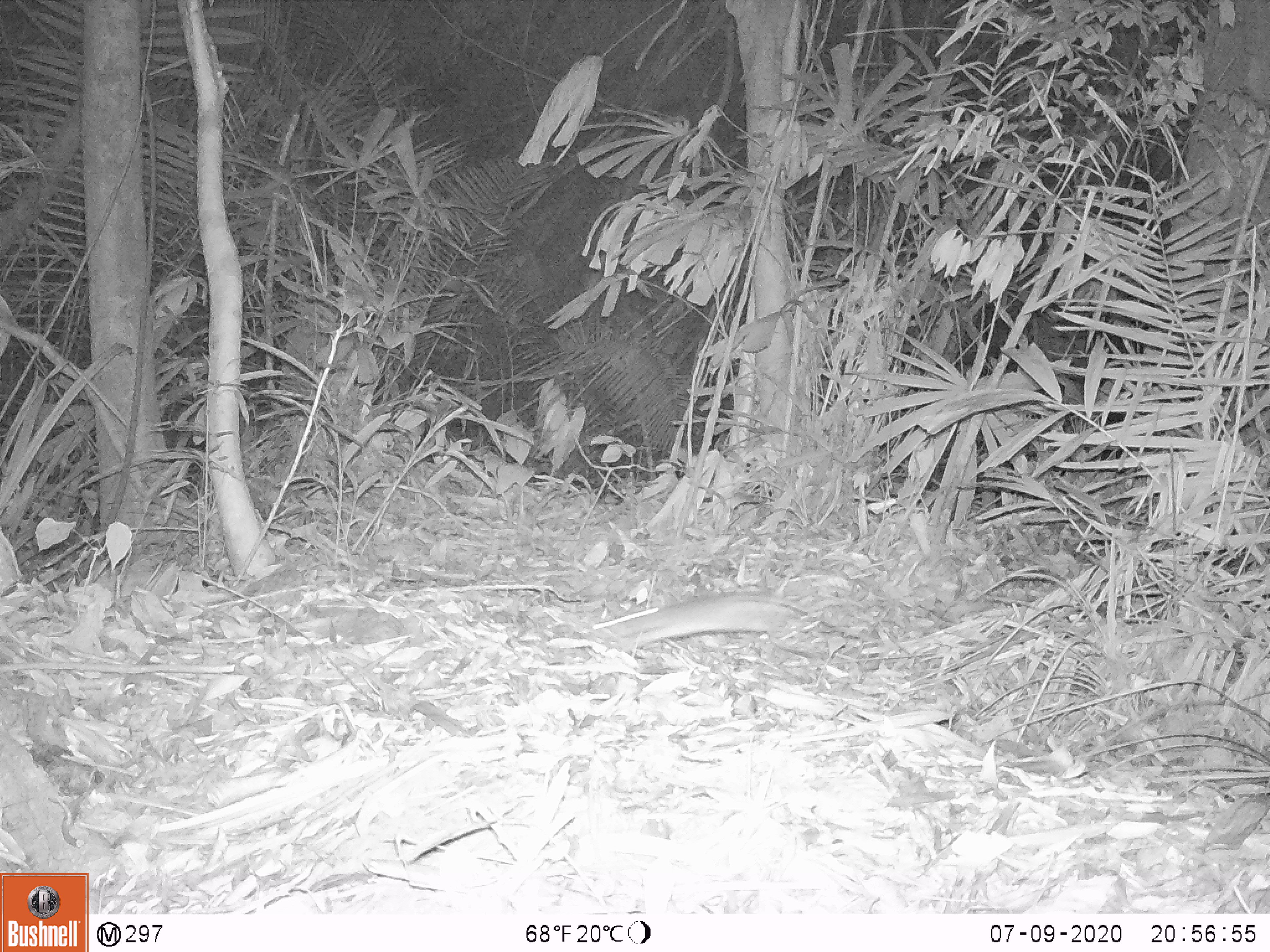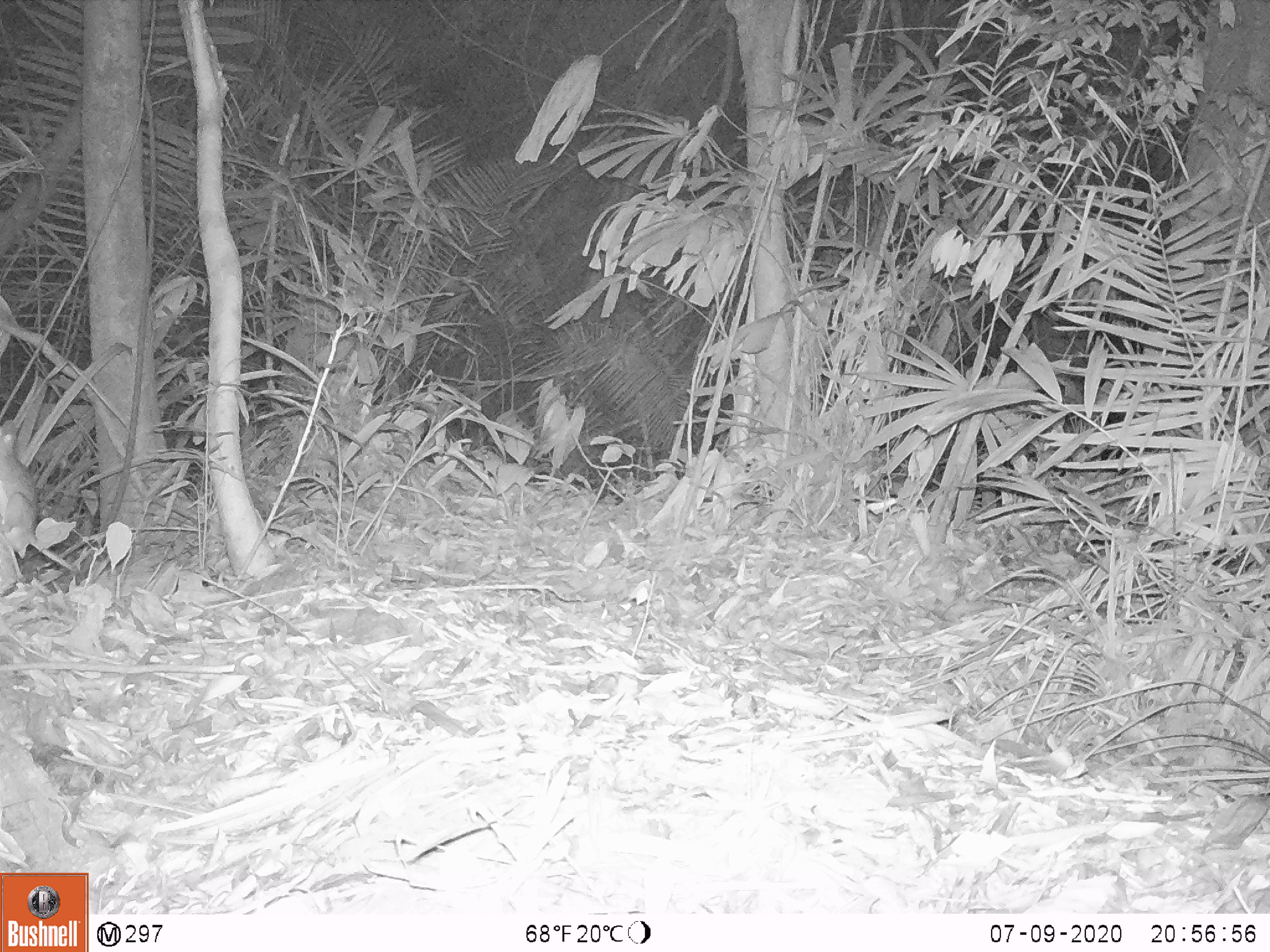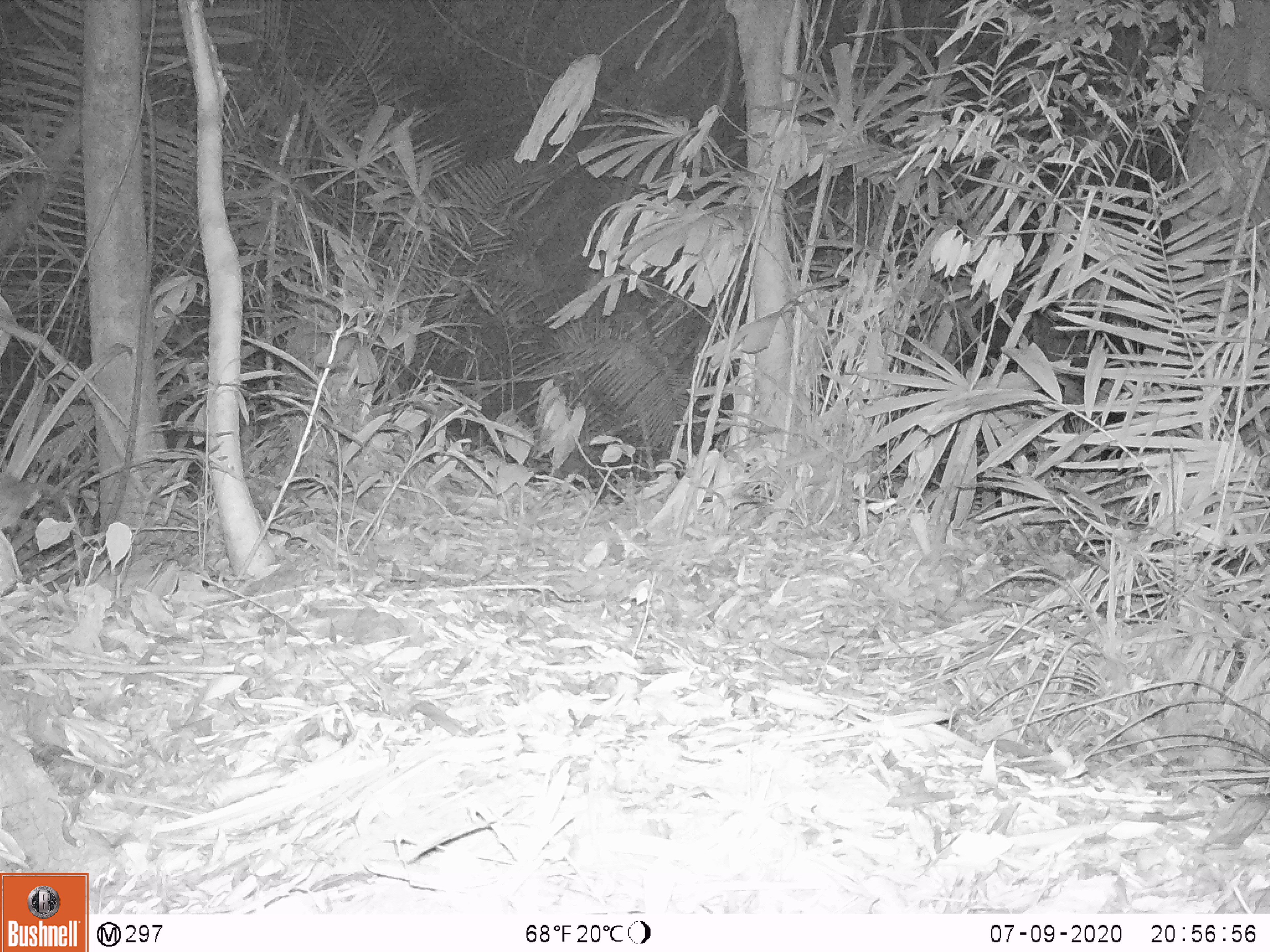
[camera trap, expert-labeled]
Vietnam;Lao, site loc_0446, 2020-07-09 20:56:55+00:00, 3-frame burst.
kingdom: Animalia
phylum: Chordata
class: Mammalia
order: Rodentia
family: Muridae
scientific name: Muridae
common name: old-world mice and rats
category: unidentified murid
Unidentified murid (old-world mice and rats) (Muridae). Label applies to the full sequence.